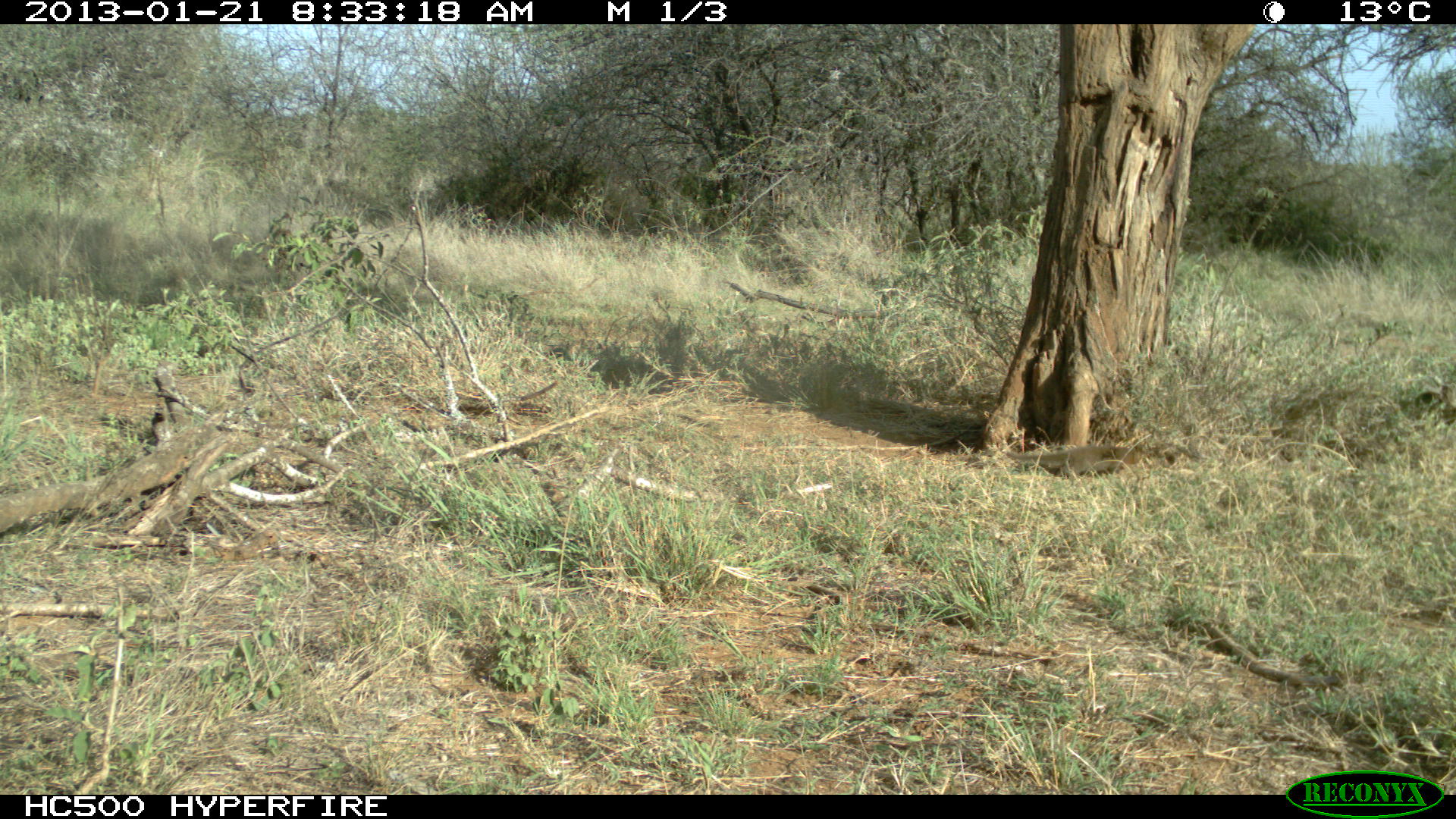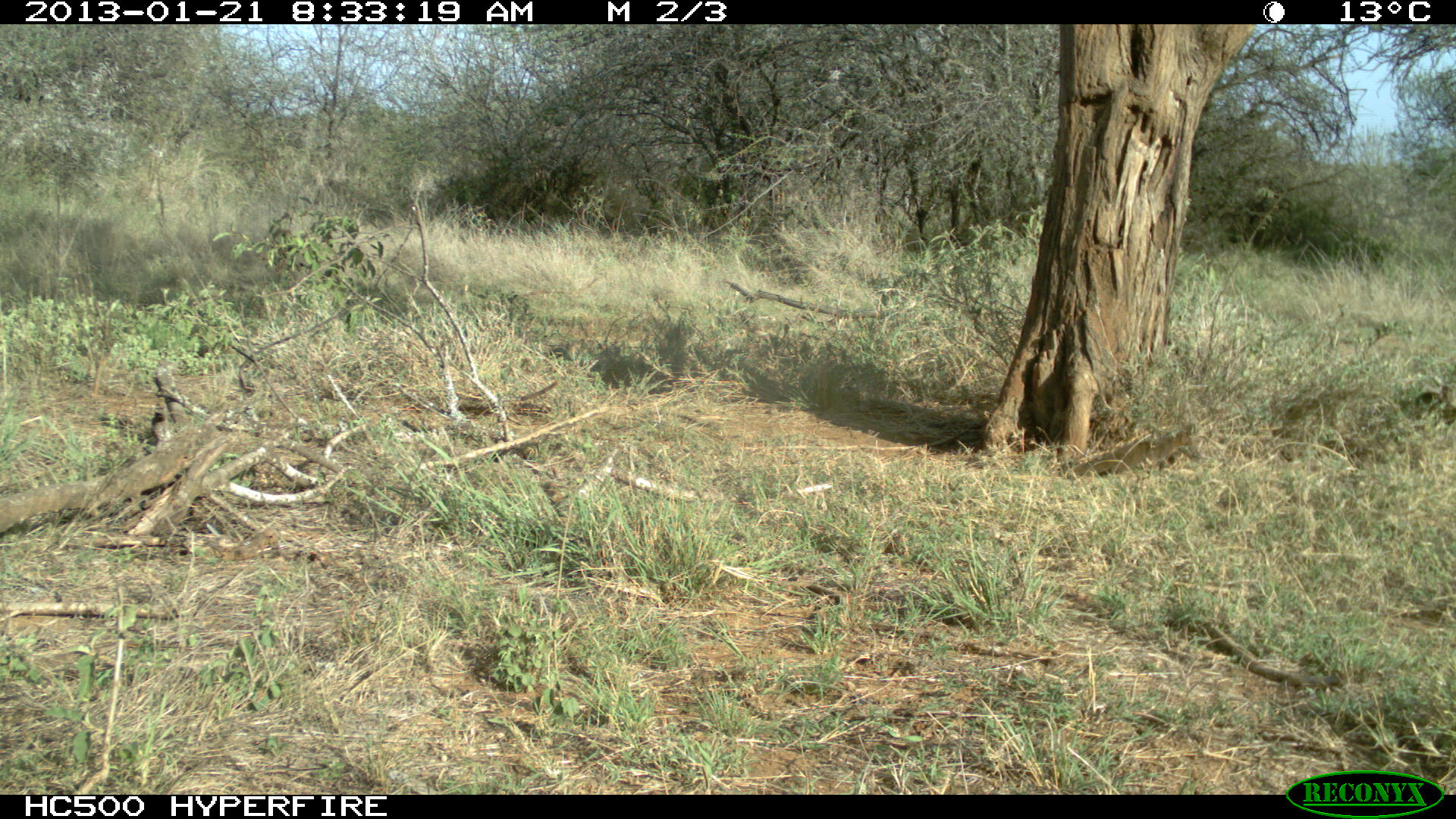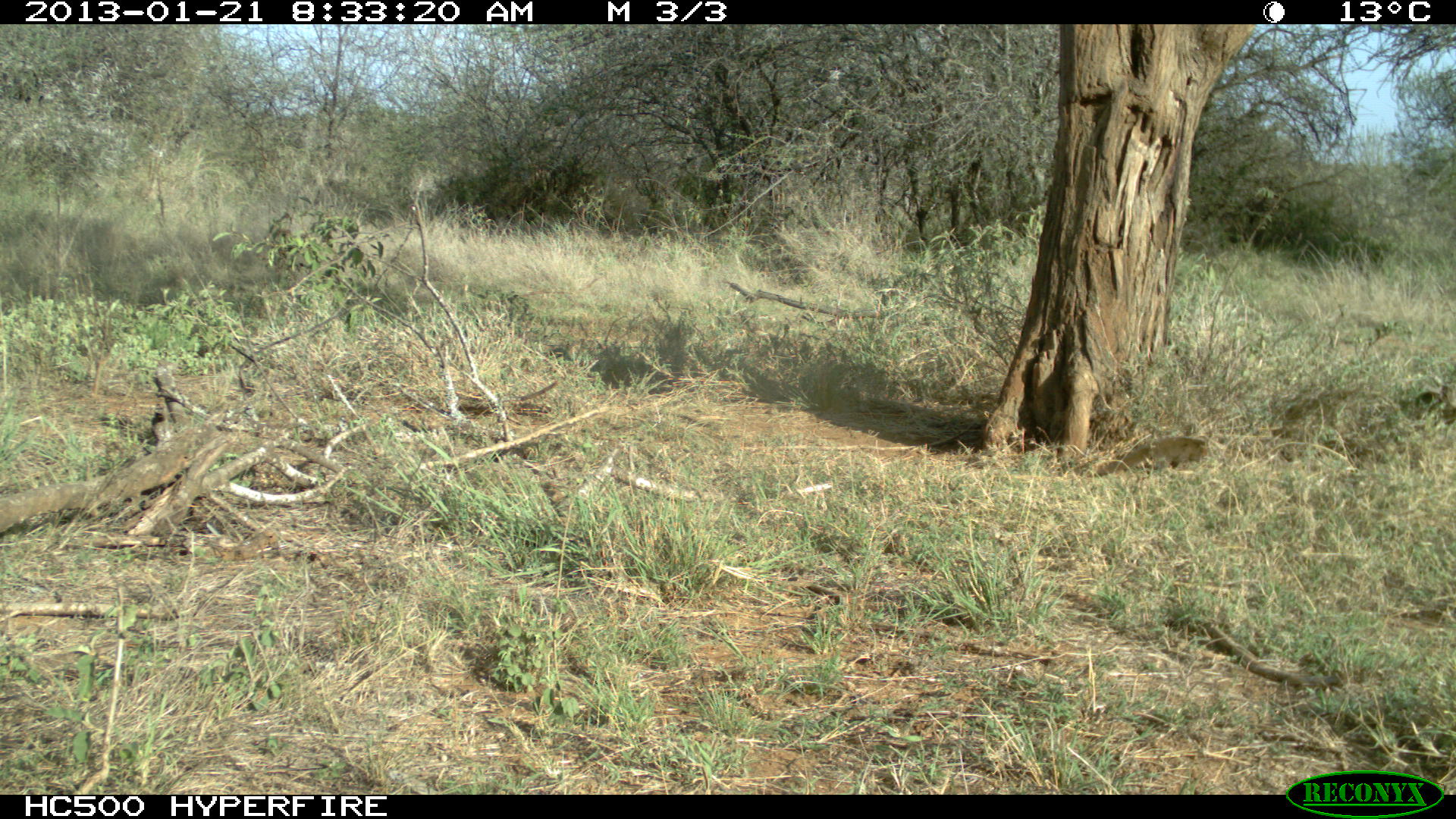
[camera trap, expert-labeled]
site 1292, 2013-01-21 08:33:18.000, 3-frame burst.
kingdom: Animalia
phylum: Chordata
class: Mammalia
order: Carnivora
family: Herpestidae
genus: Herpestes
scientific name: Herpestes sanguineus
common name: slender mongoose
Herpestes sanguineus (slender mongoose), count 1.